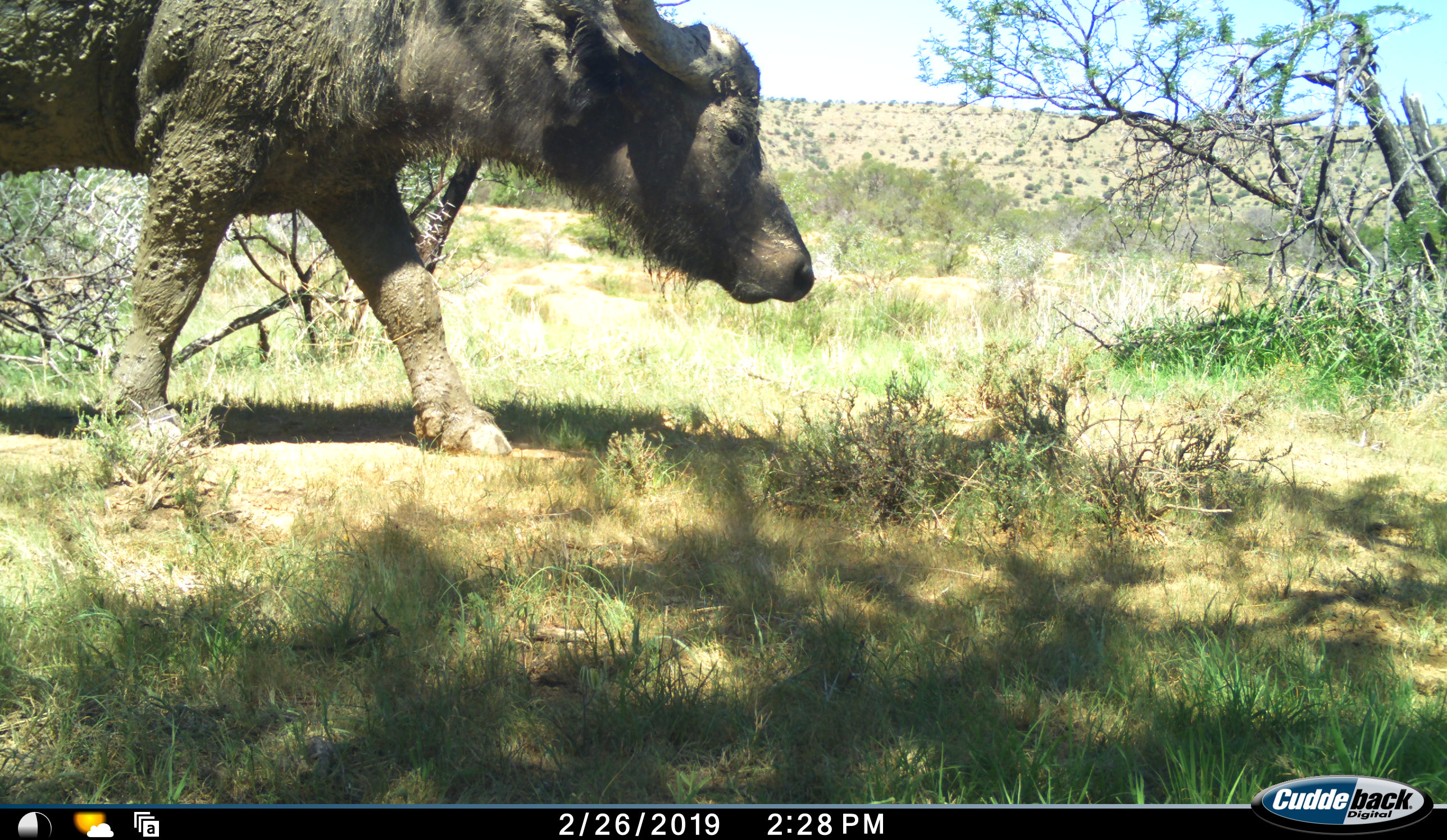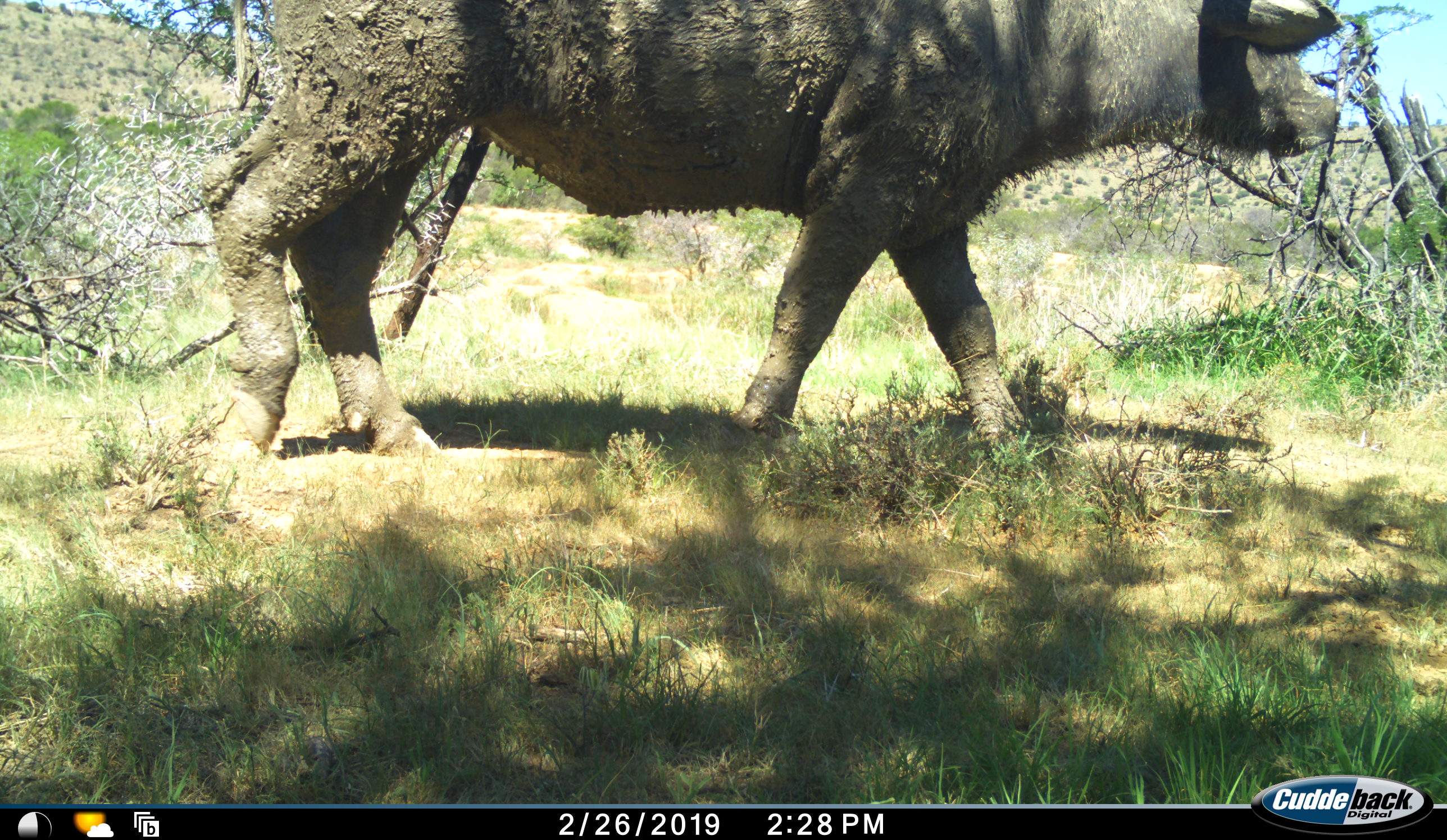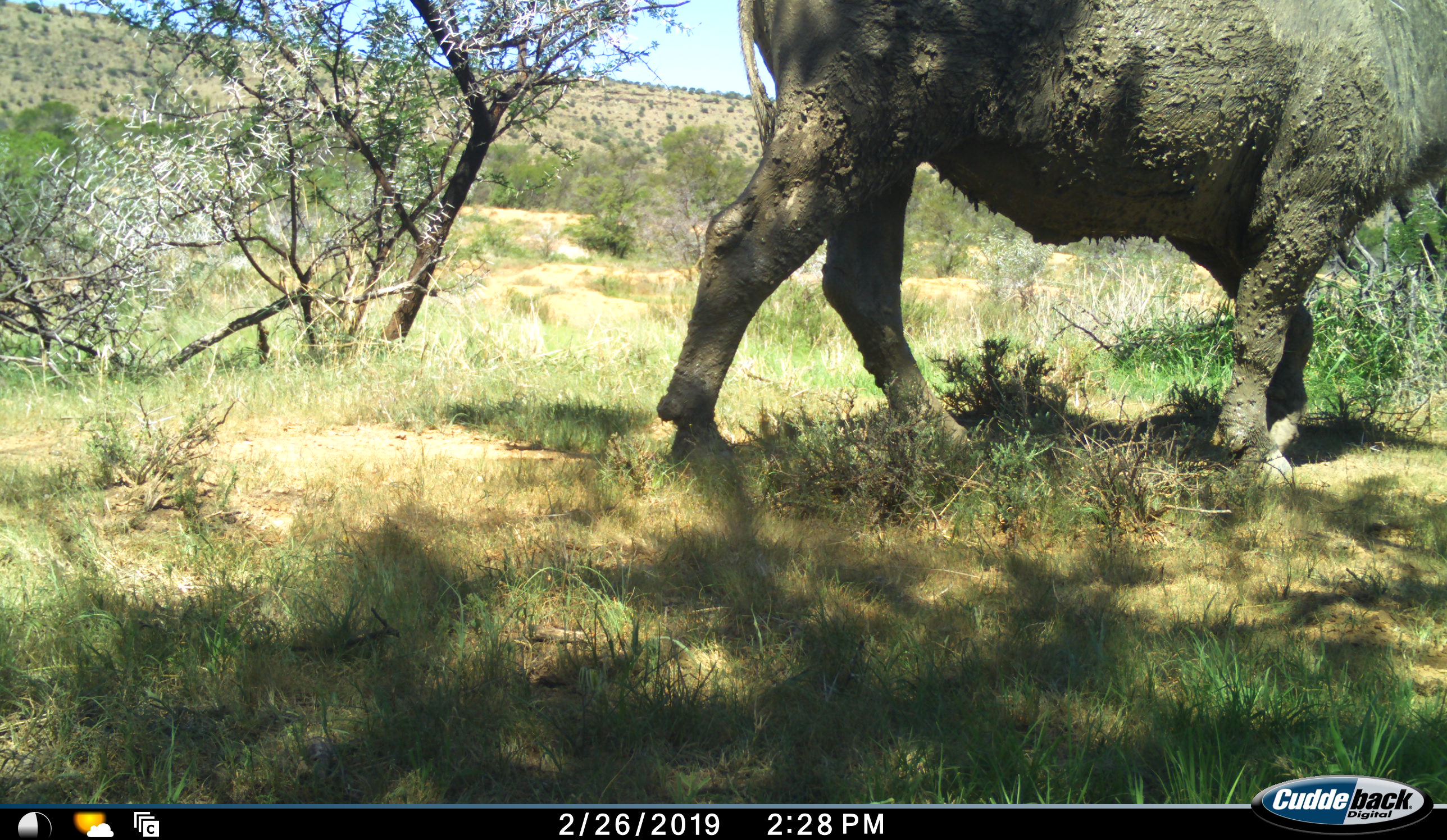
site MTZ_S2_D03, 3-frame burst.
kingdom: Animalia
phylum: Chordata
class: Mammalia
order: Artiodactyla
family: Bovidae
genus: Syncerus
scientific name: Syncerus caffer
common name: african buffalo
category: buffalo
Buffalo (african buffalo) (Syncerus caffer), count 1. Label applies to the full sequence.